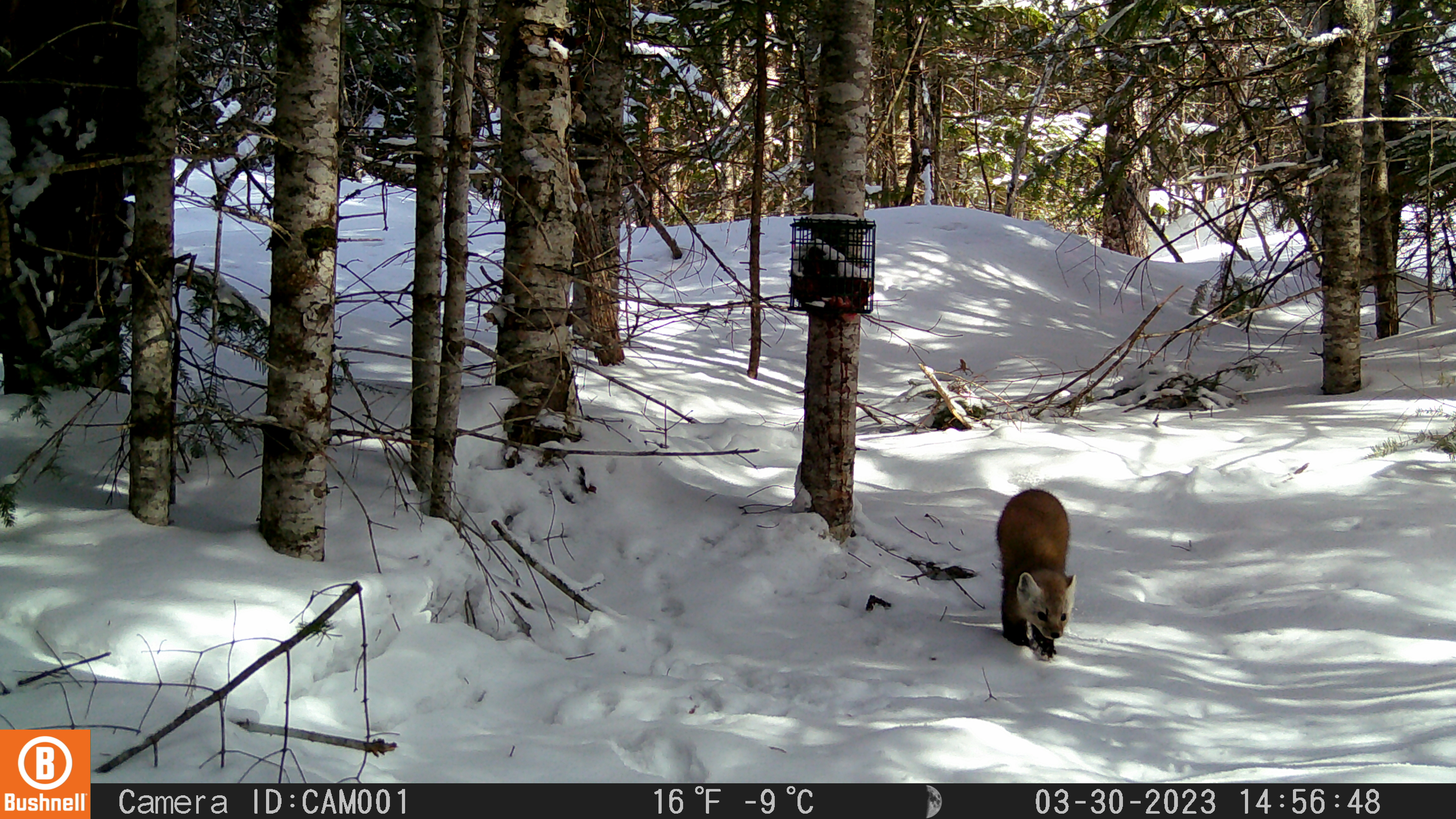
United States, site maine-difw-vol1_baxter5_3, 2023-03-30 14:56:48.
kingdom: Animalia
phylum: Chordata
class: Mammalia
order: Carnivora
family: Mustelidae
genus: Martes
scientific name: Martes americana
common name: american marten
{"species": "american marten (Martes americana)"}